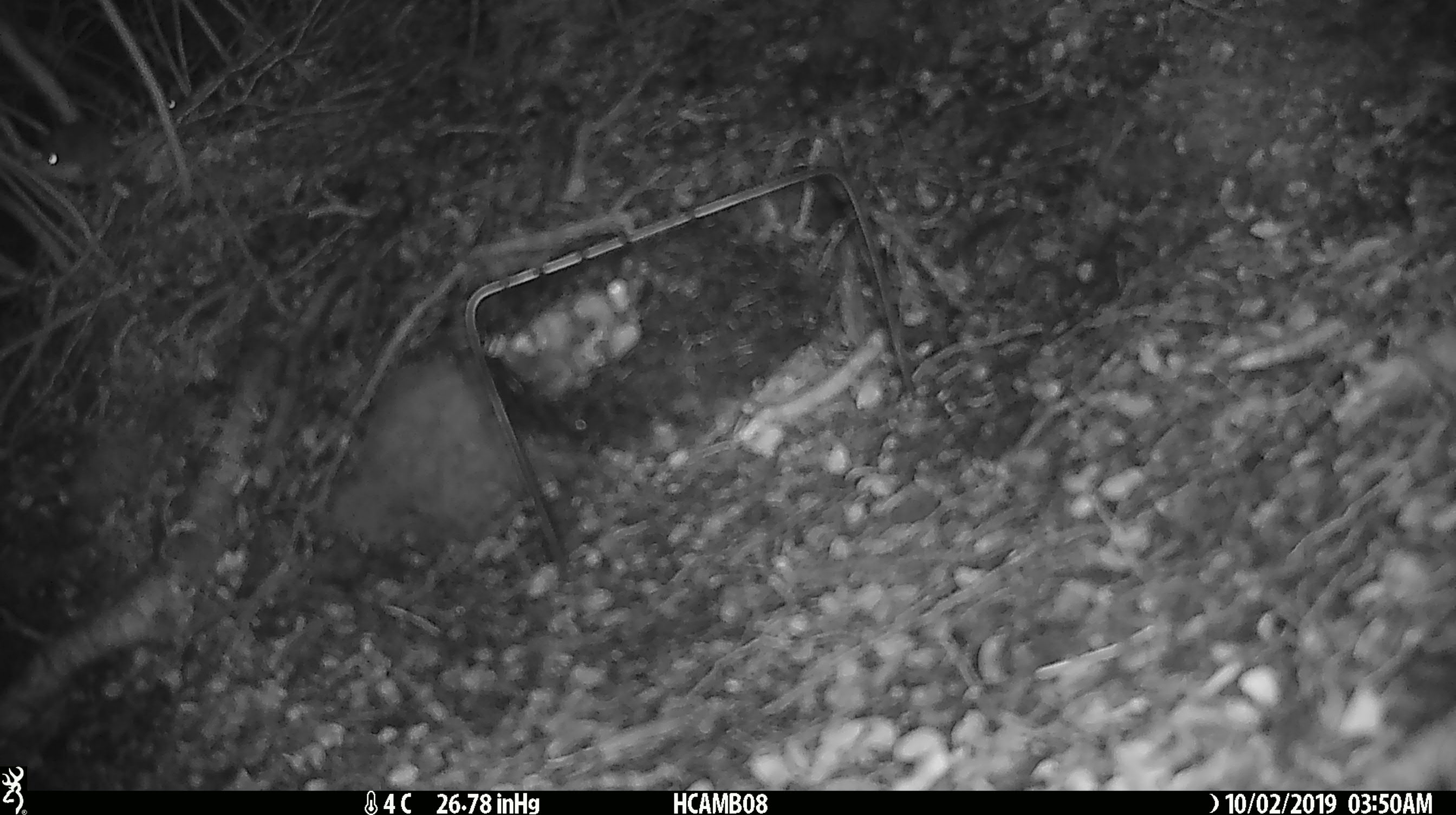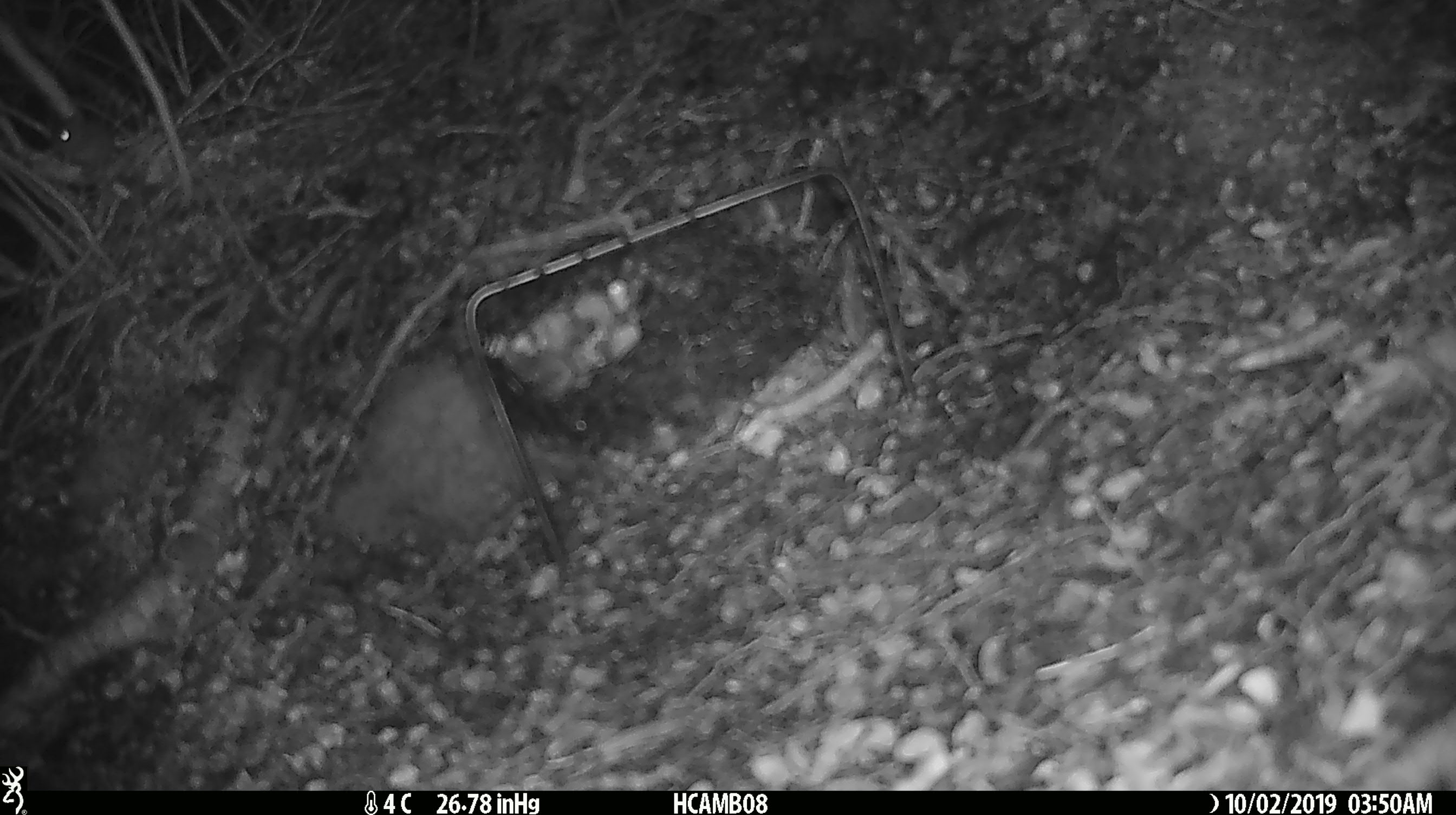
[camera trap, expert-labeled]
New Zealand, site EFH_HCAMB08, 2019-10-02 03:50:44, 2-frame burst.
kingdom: Animalia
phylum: Chordata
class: Mammalia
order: Rodentia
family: Muridae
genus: Mus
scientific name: Mus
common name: mouse